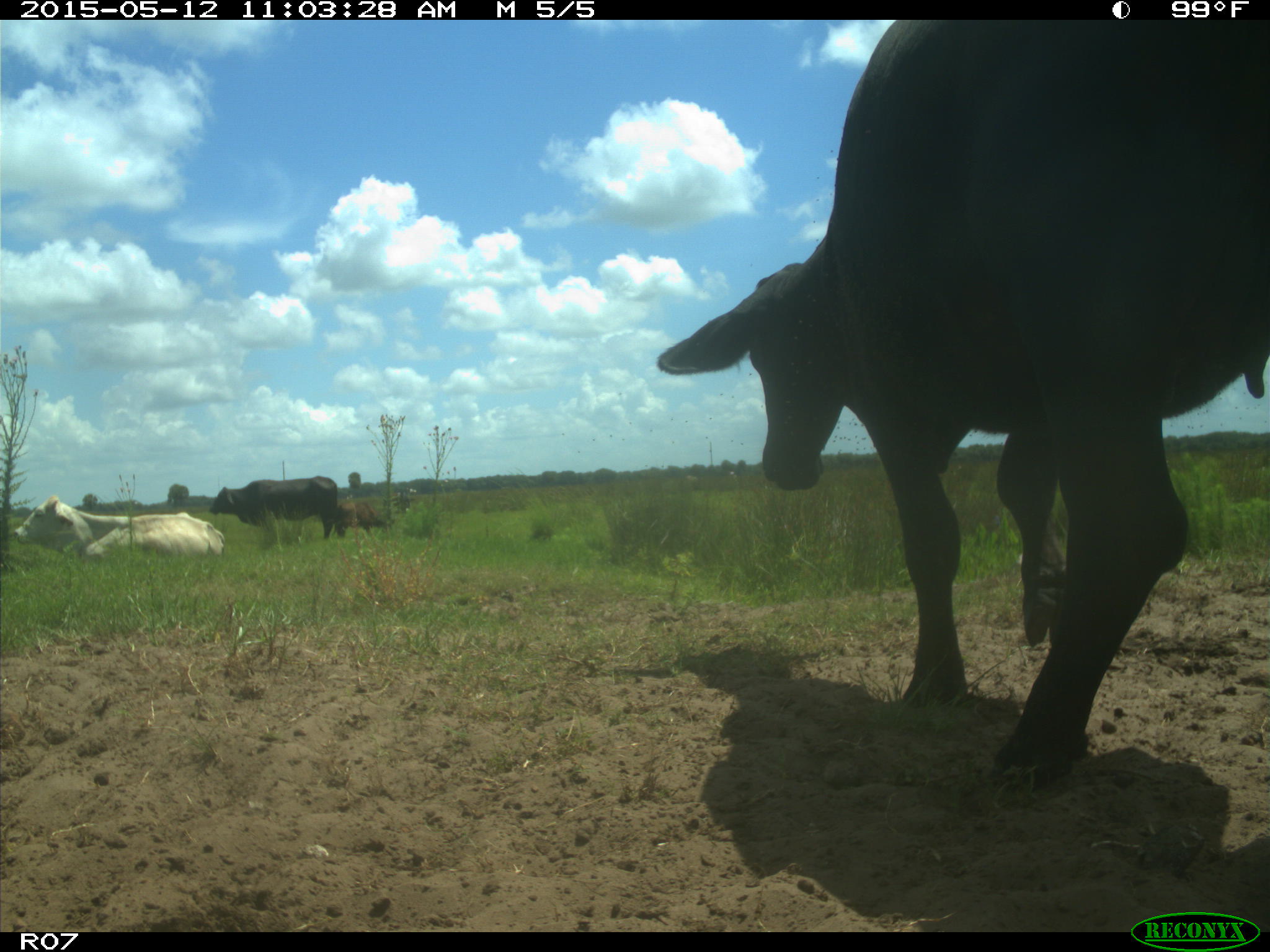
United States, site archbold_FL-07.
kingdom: Animalia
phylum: Chordata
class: Mammalia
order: Artiodactyla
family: Bovidae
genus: Bos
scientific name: Bos taurus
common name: domestic cow